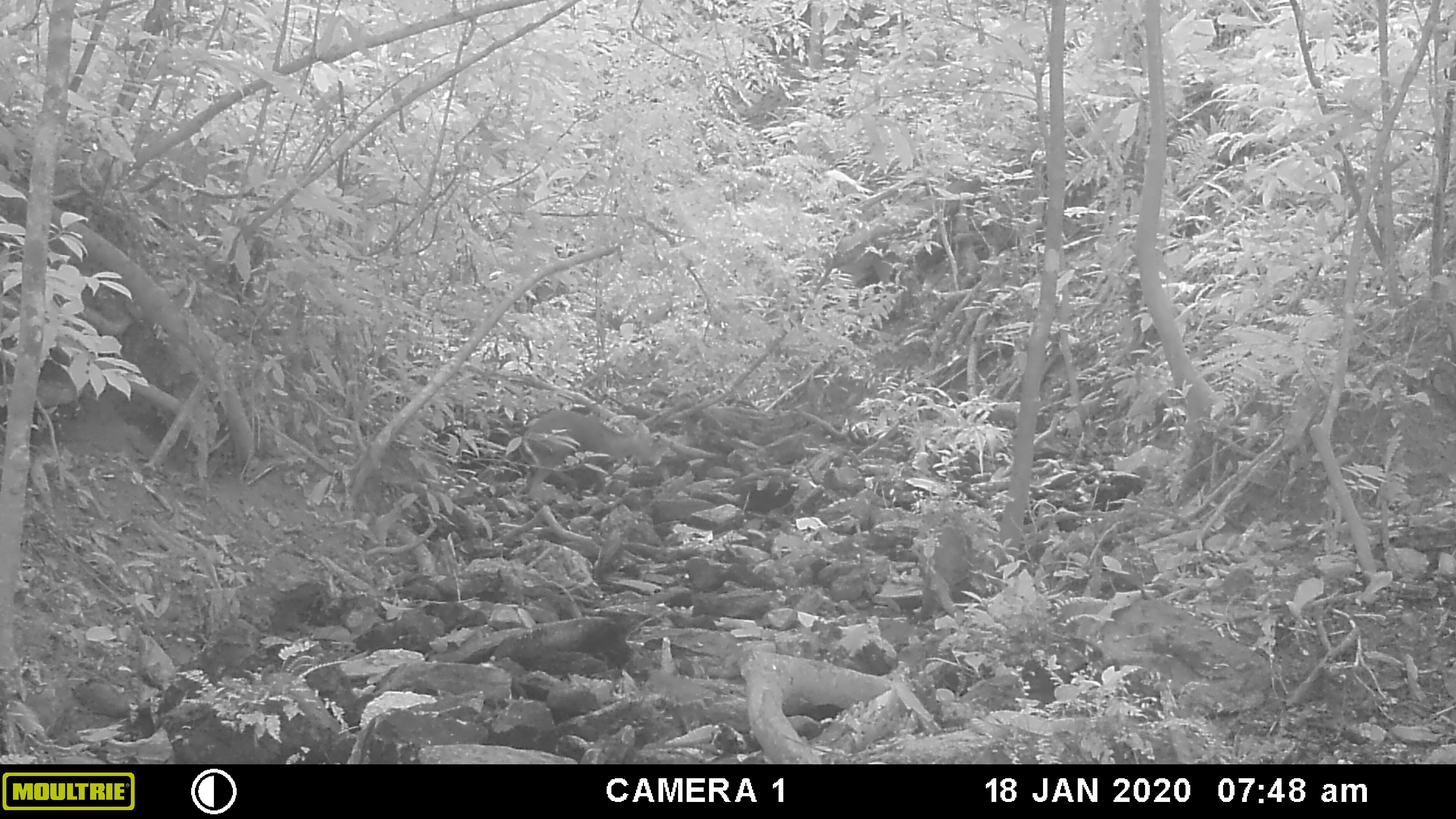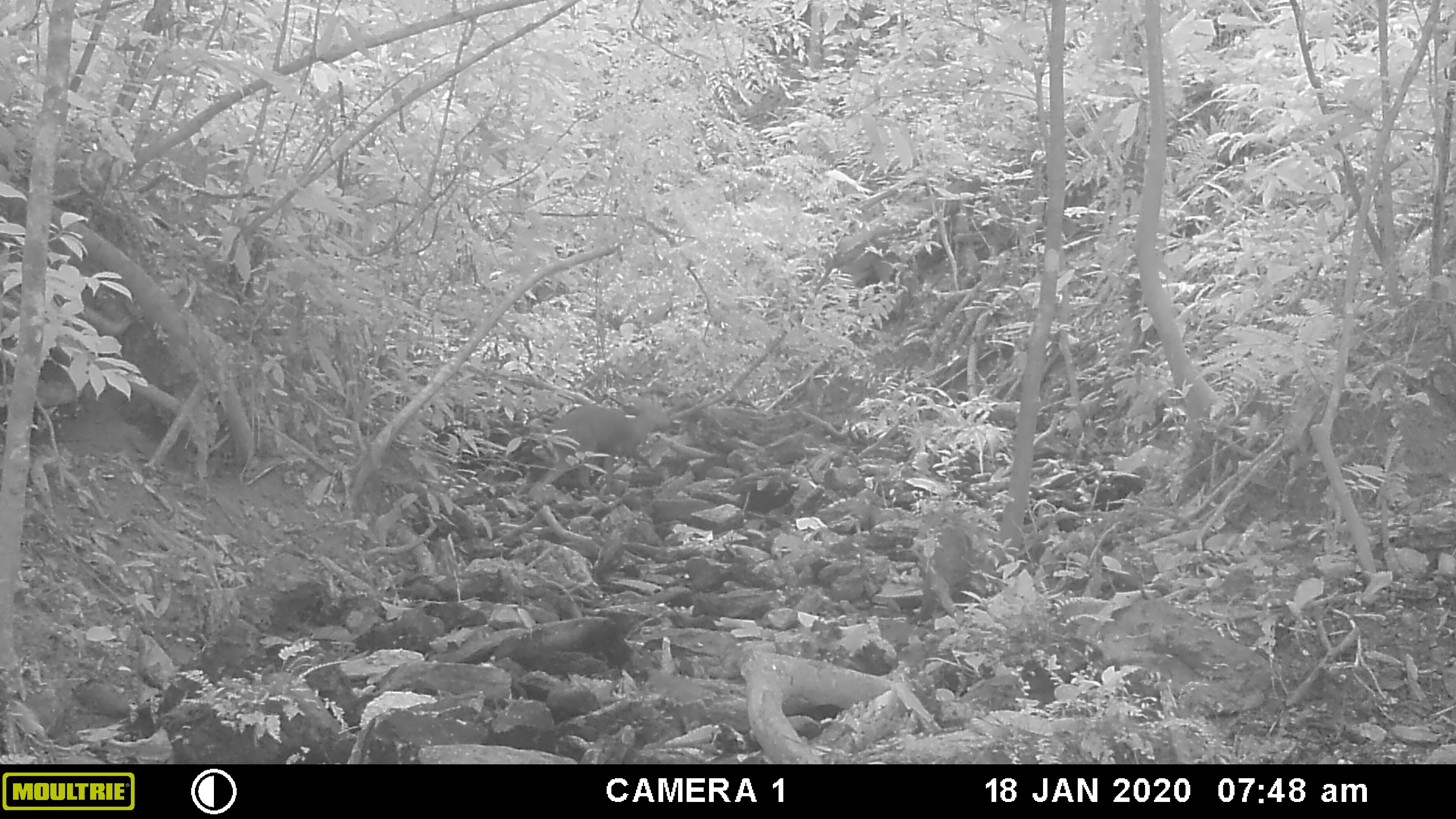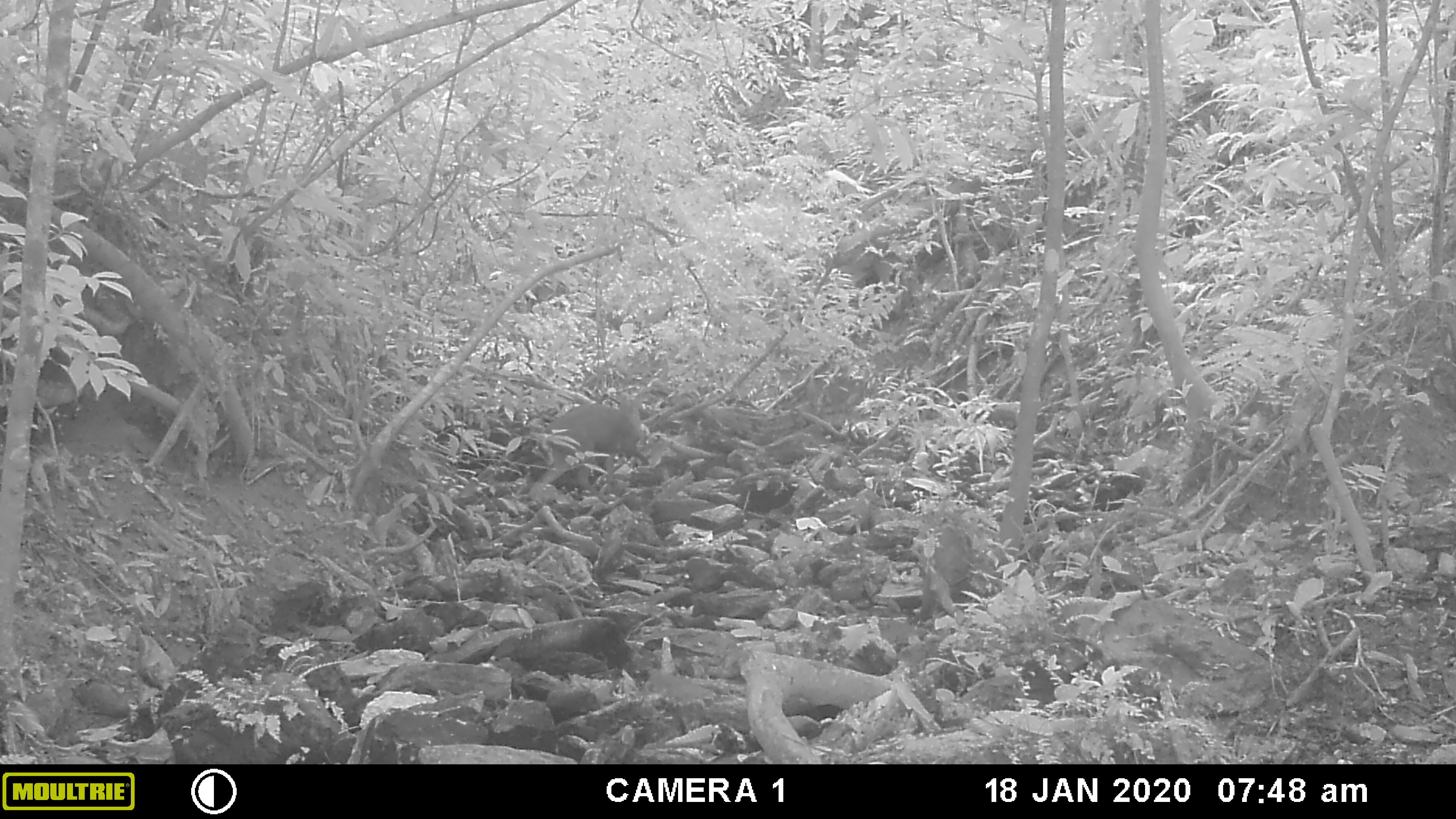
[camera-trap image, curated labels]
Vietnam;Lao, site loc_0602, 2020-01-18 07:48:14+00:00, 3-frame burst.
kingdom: Animalia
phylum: Chordata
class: Mammalia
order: Artiodactyla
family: Cervidae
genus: Muntiacus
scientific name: Muntiacus rooseveltorum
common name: roosevelt's muntjac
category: roosevelts muntjac group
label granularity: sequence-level